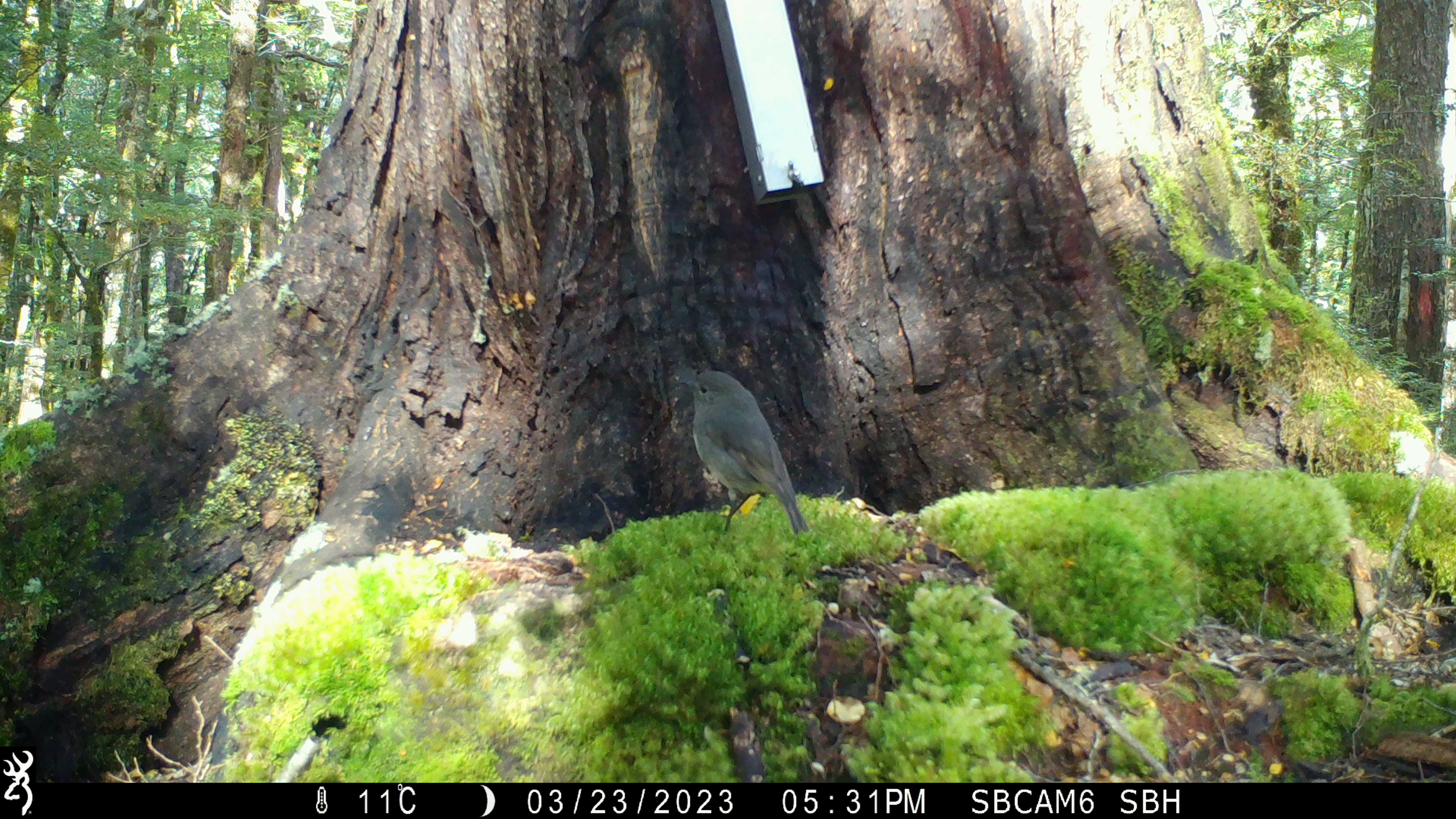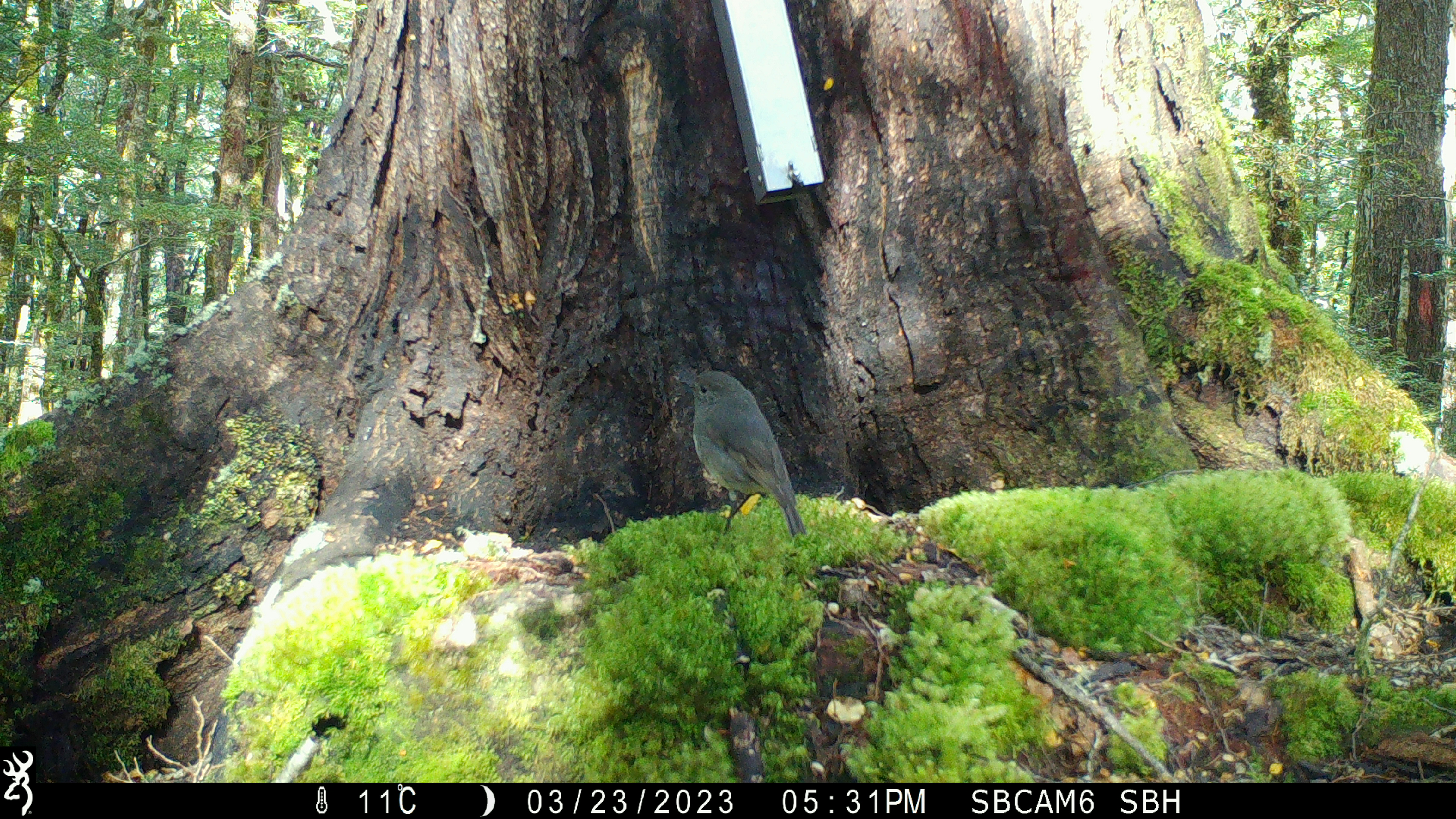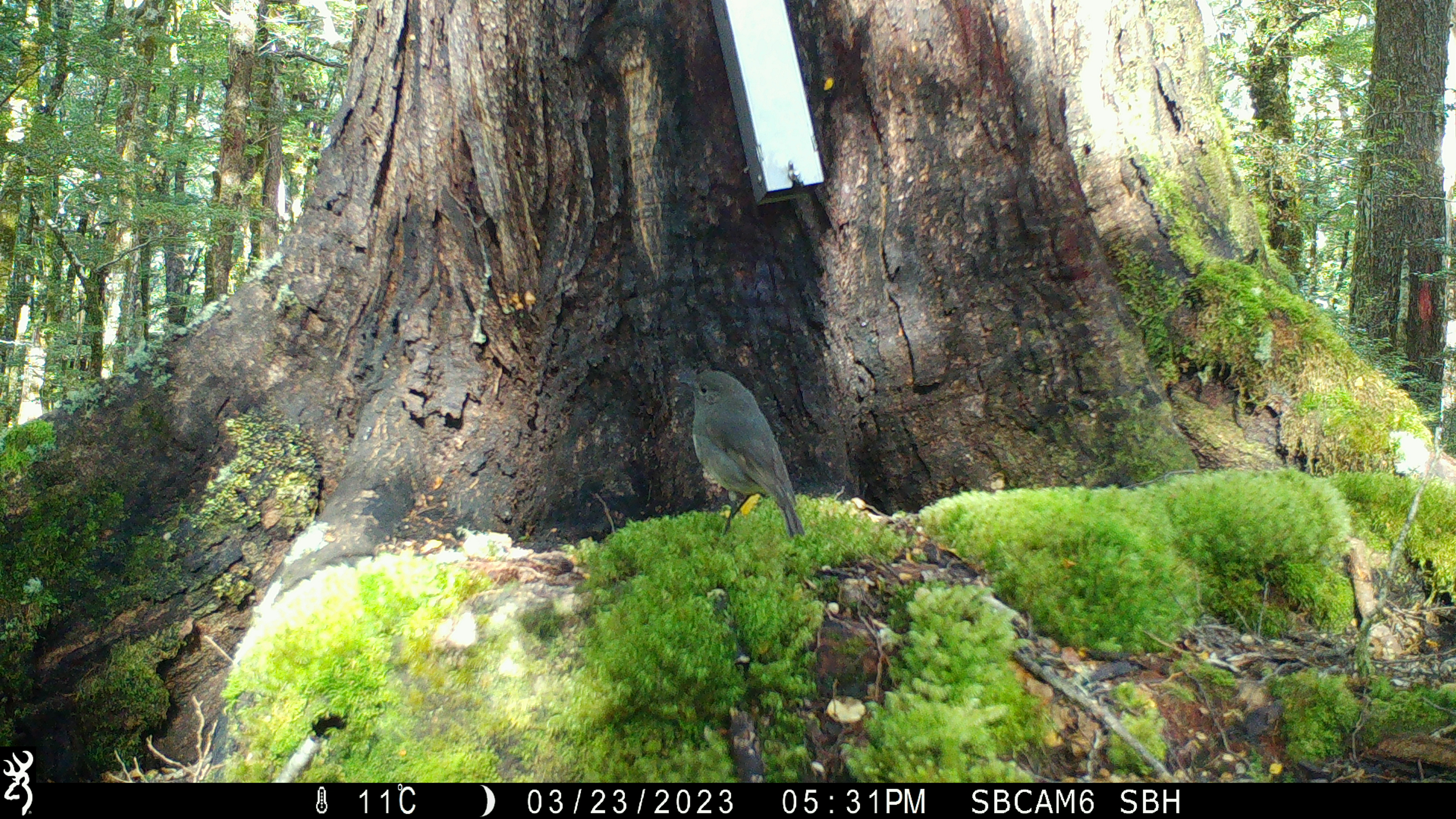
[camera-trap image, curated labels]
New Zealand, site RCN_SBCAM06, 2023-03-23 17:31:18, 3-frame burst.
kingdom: Animalia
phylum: Chordata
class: Aves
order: Passeriformes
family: Petroicidae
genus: Petroica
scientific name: Petroica australis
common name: new zealand robin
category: robin